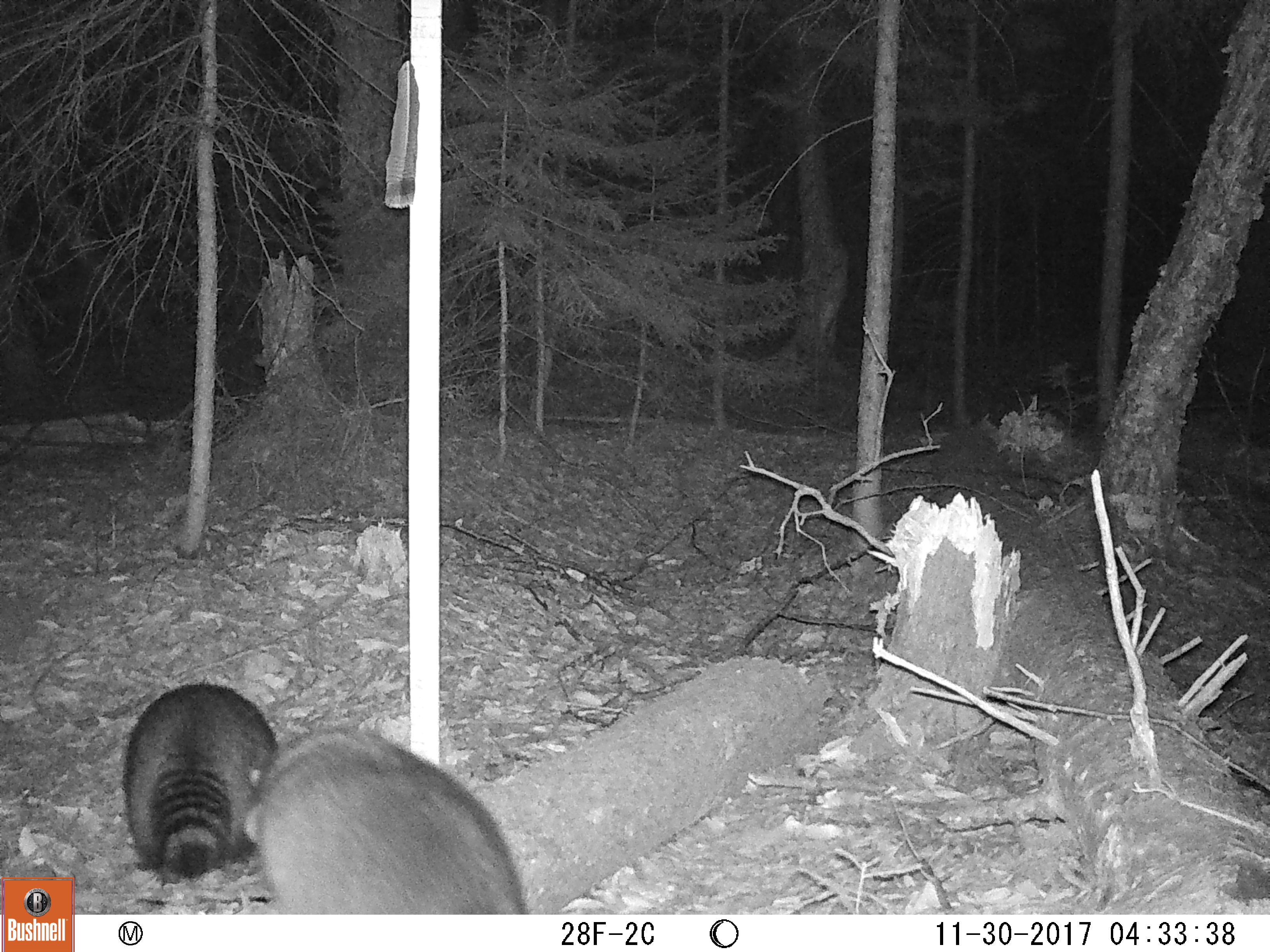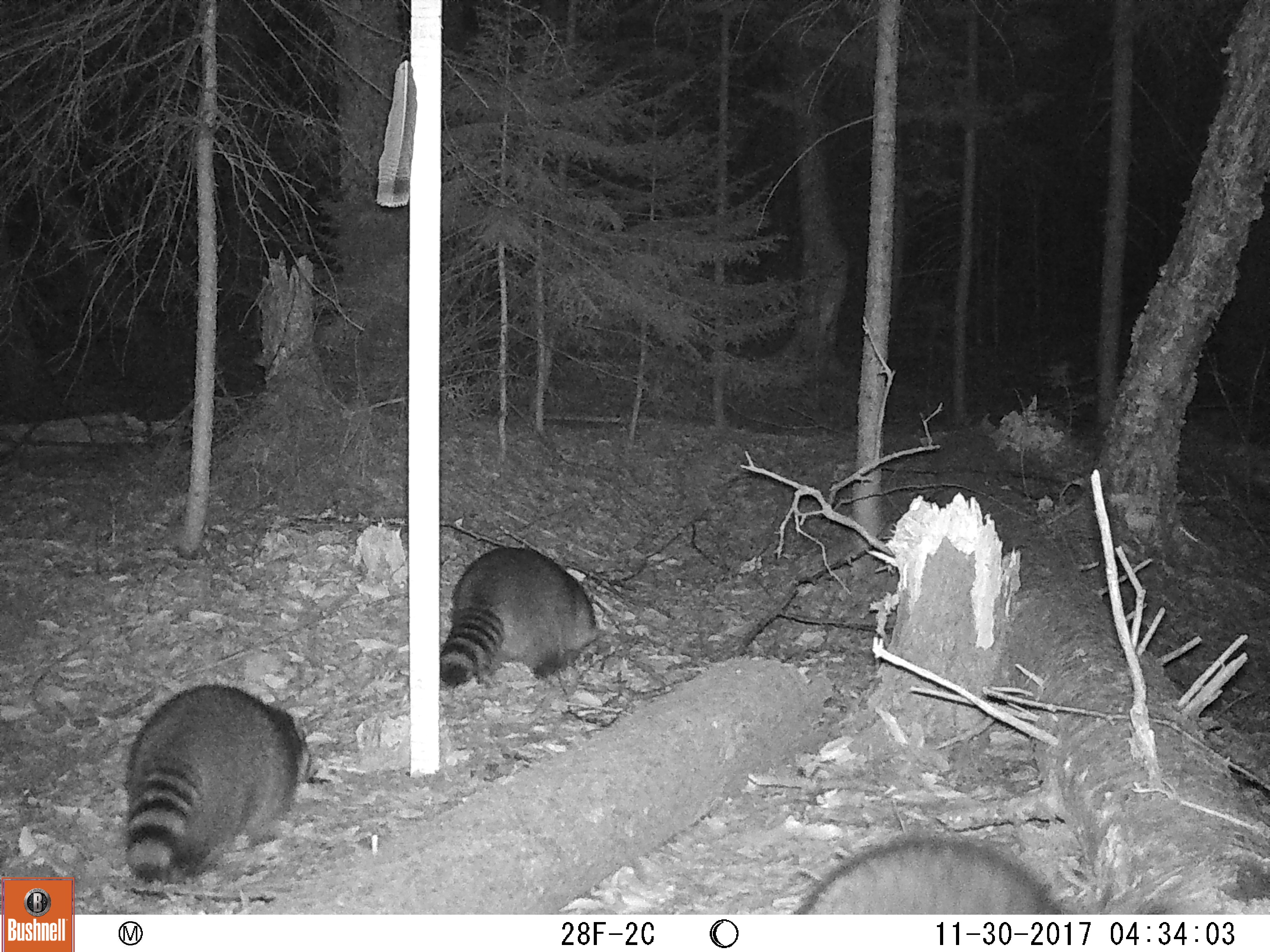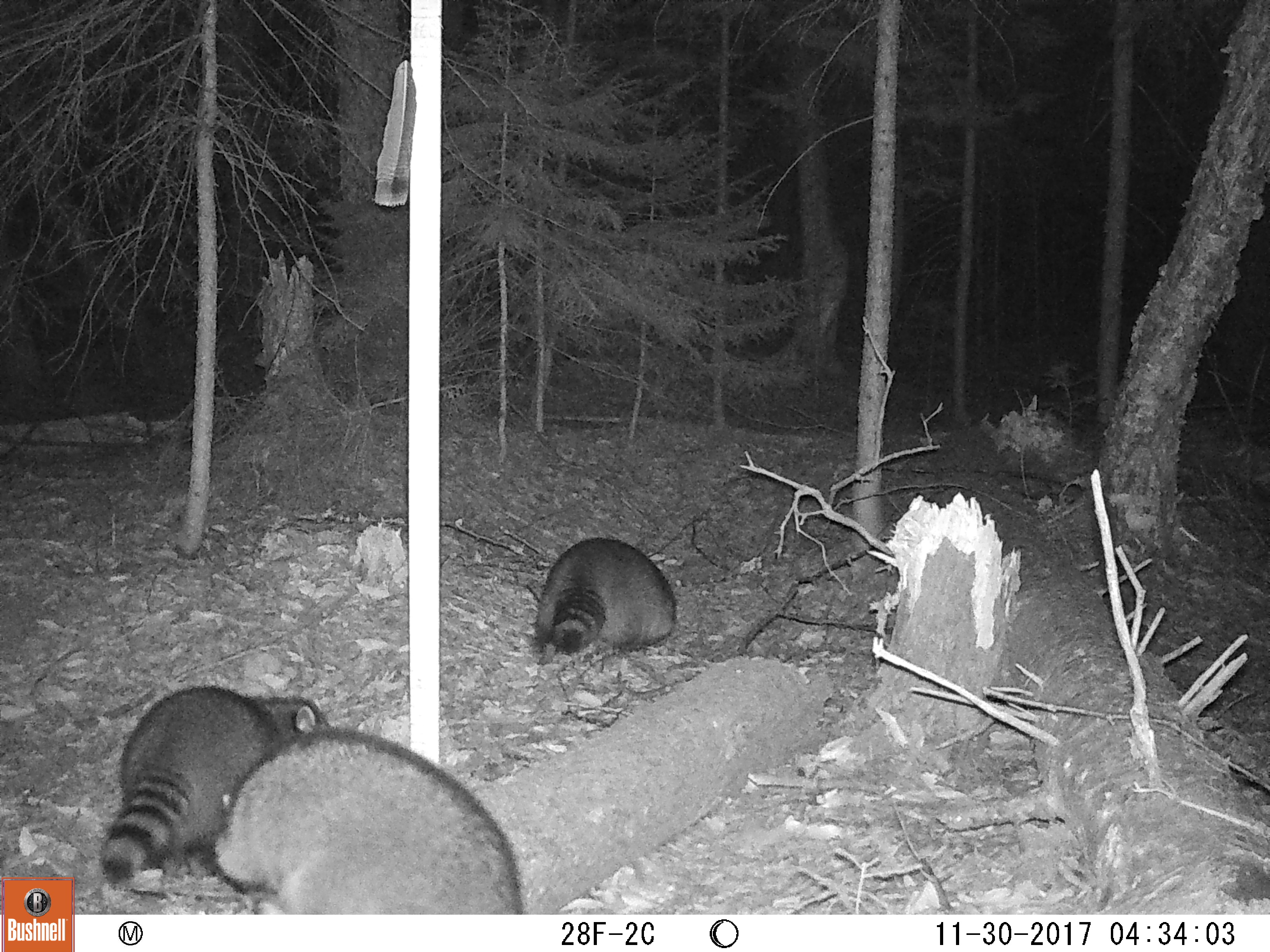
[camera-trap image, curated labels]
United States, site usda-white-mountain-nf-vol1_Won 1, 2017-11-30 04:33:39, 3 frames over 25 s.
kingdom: Animalia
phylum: Chordata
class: Mammalia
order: Carnivora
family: Procyonidae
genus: Procyon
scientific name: Procyon lotor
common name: raccoon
Raccoon (Procyon lotor).